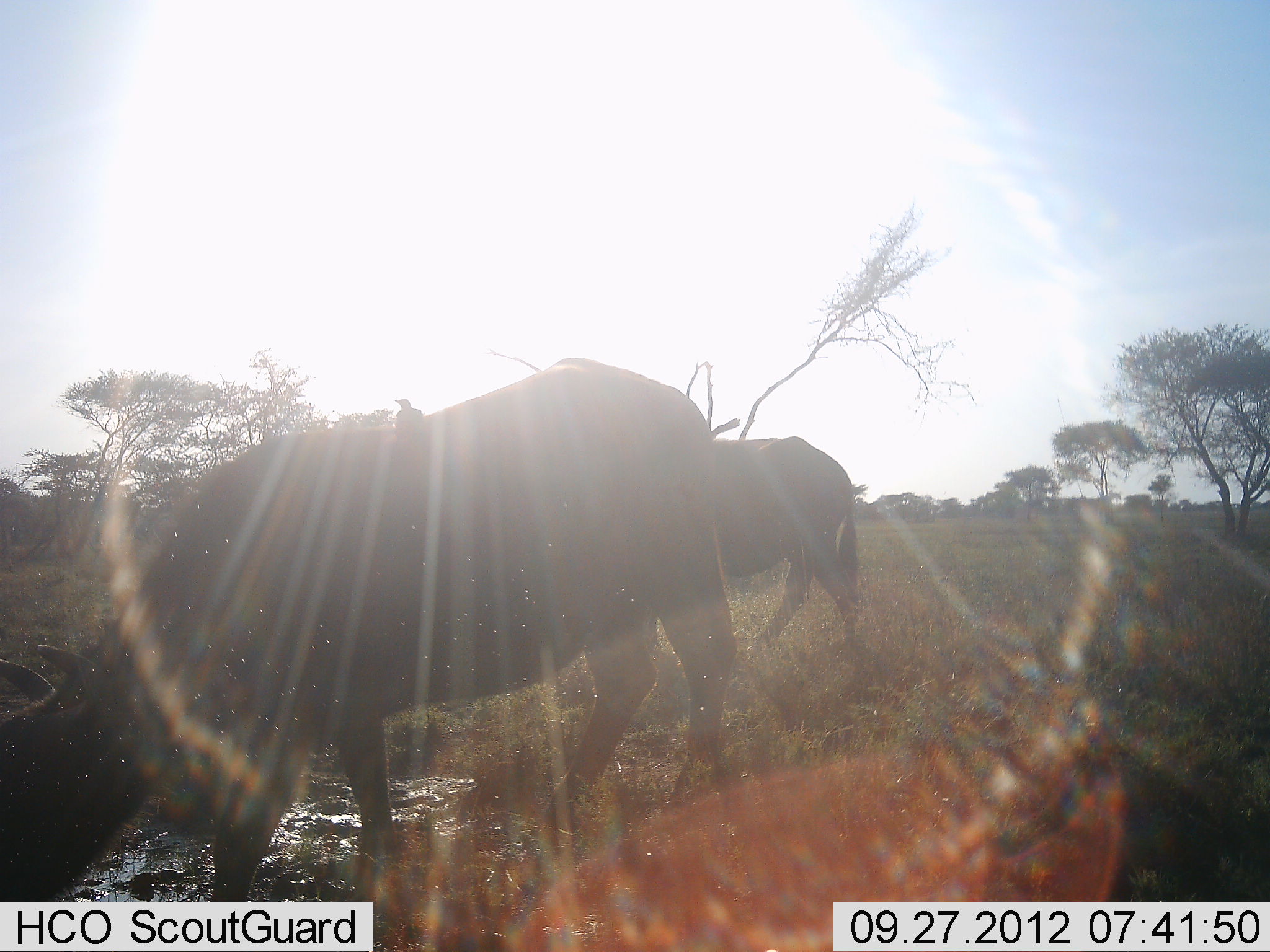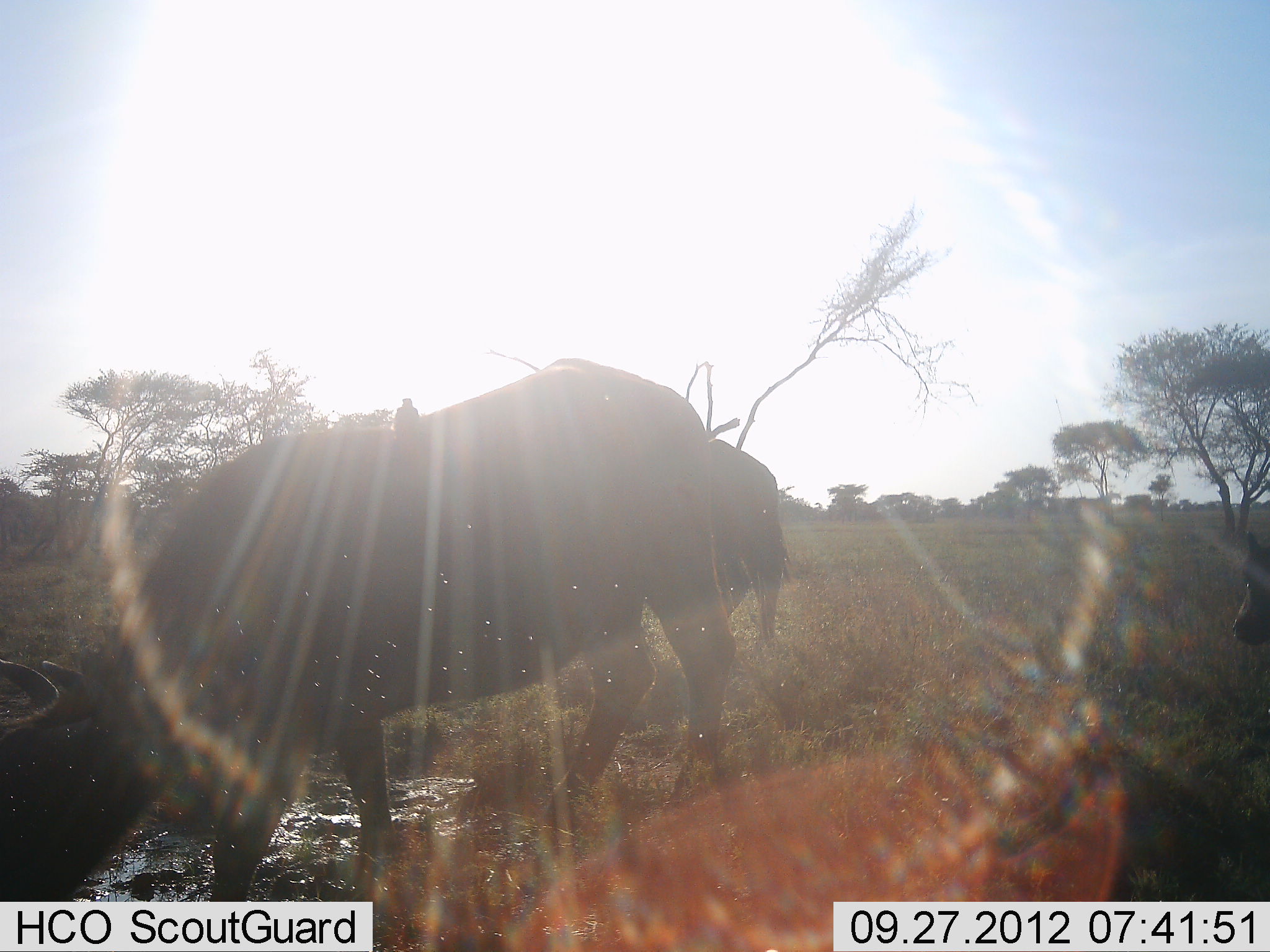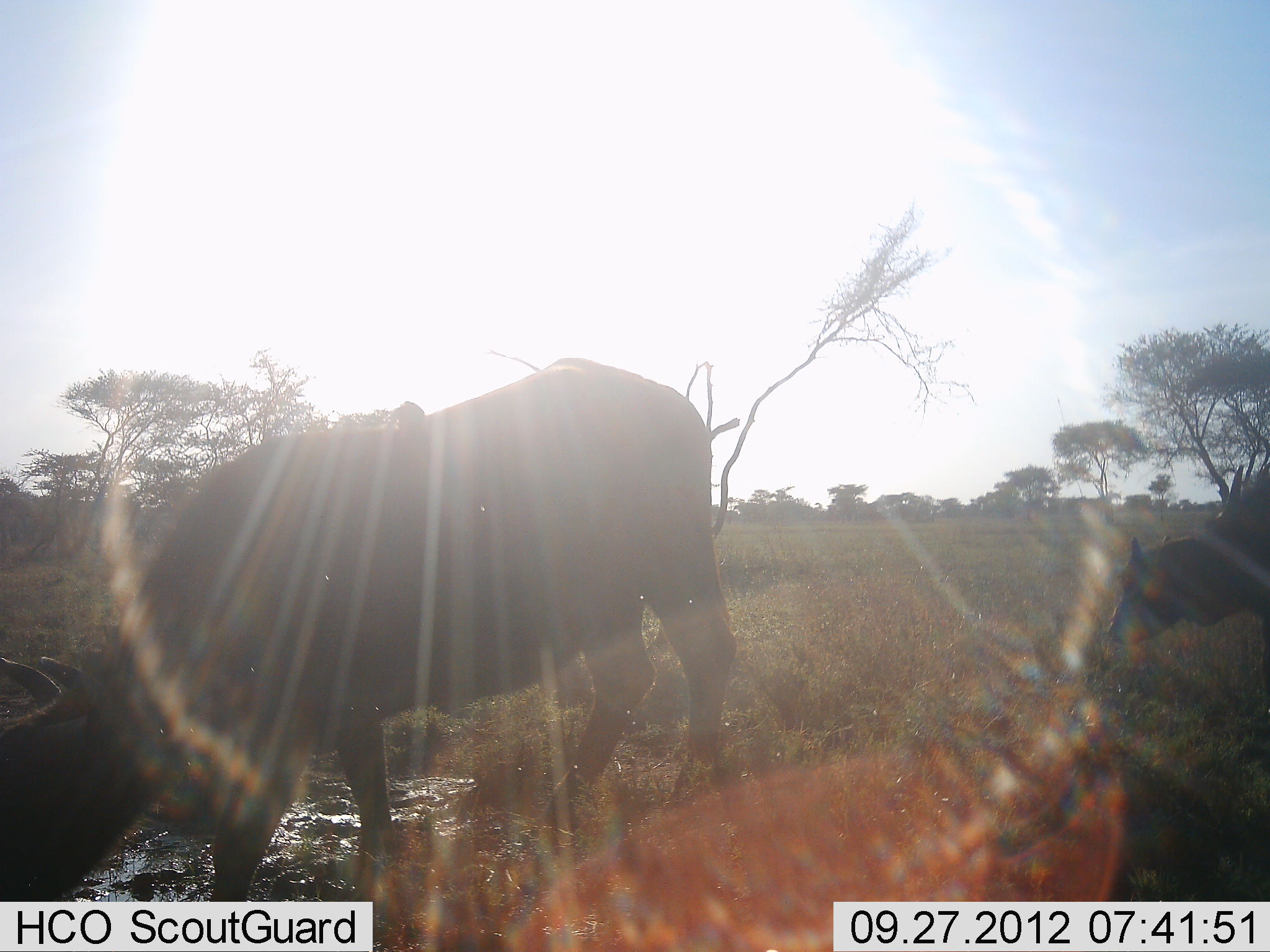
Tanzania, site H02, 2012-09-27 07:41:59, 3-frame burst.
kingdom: Animalia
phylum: Chordata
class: Mammalia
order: Artiodactyla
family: Bovidae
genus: Syncerus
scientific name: Syncerus caffer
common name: cape buffalo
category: buffalo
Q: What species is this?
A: Buffalo (cape buffalo) (Syncerus caffer).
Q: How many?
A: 2.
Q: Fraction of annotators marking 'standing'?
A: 27%.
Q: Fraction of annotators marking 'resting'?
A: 0%.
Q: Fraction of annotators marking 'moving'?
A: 45%.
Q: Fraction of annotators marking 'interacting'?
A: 0%.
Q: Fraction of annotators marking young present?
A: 0%.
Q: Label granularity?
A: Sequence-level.